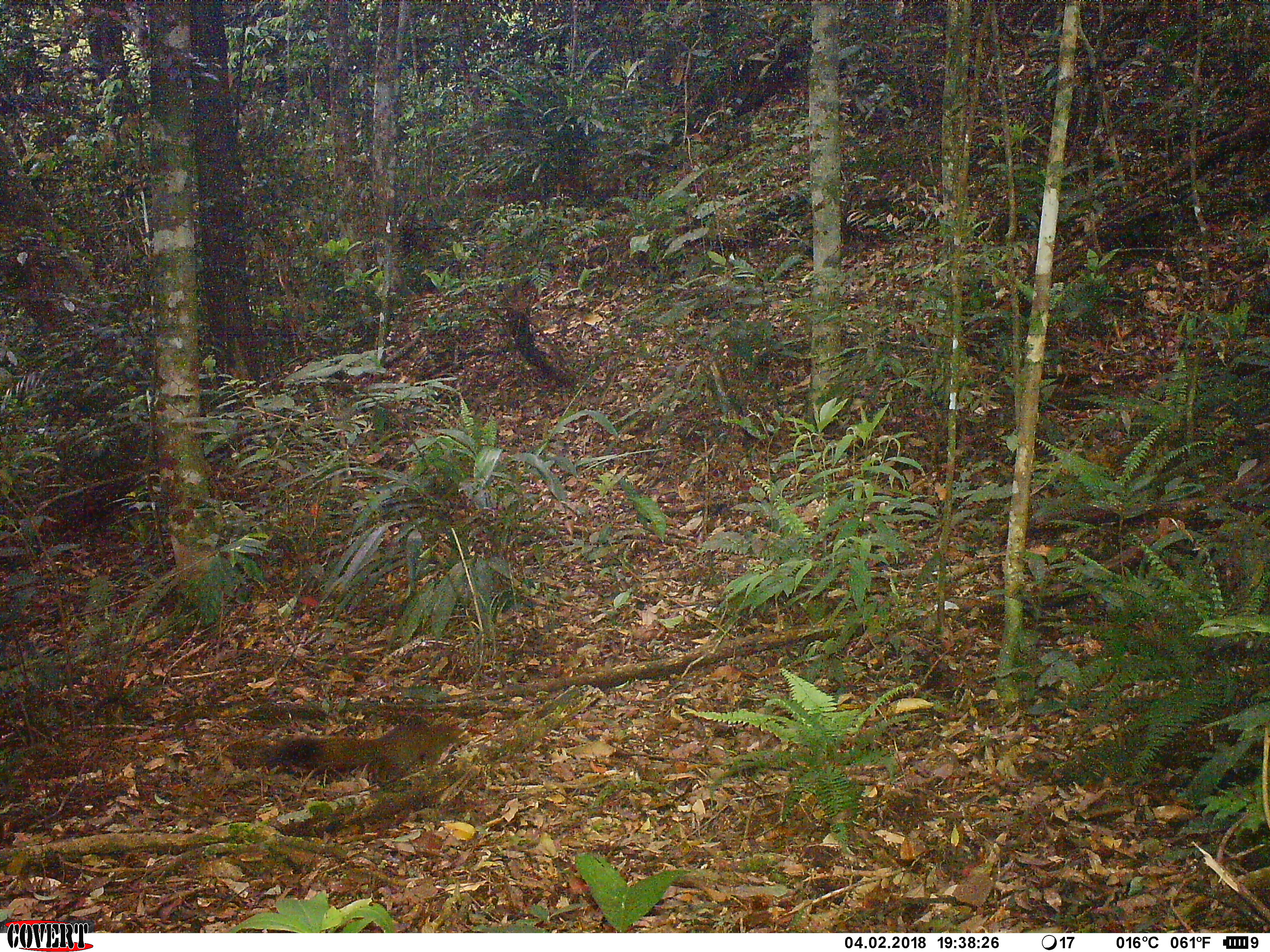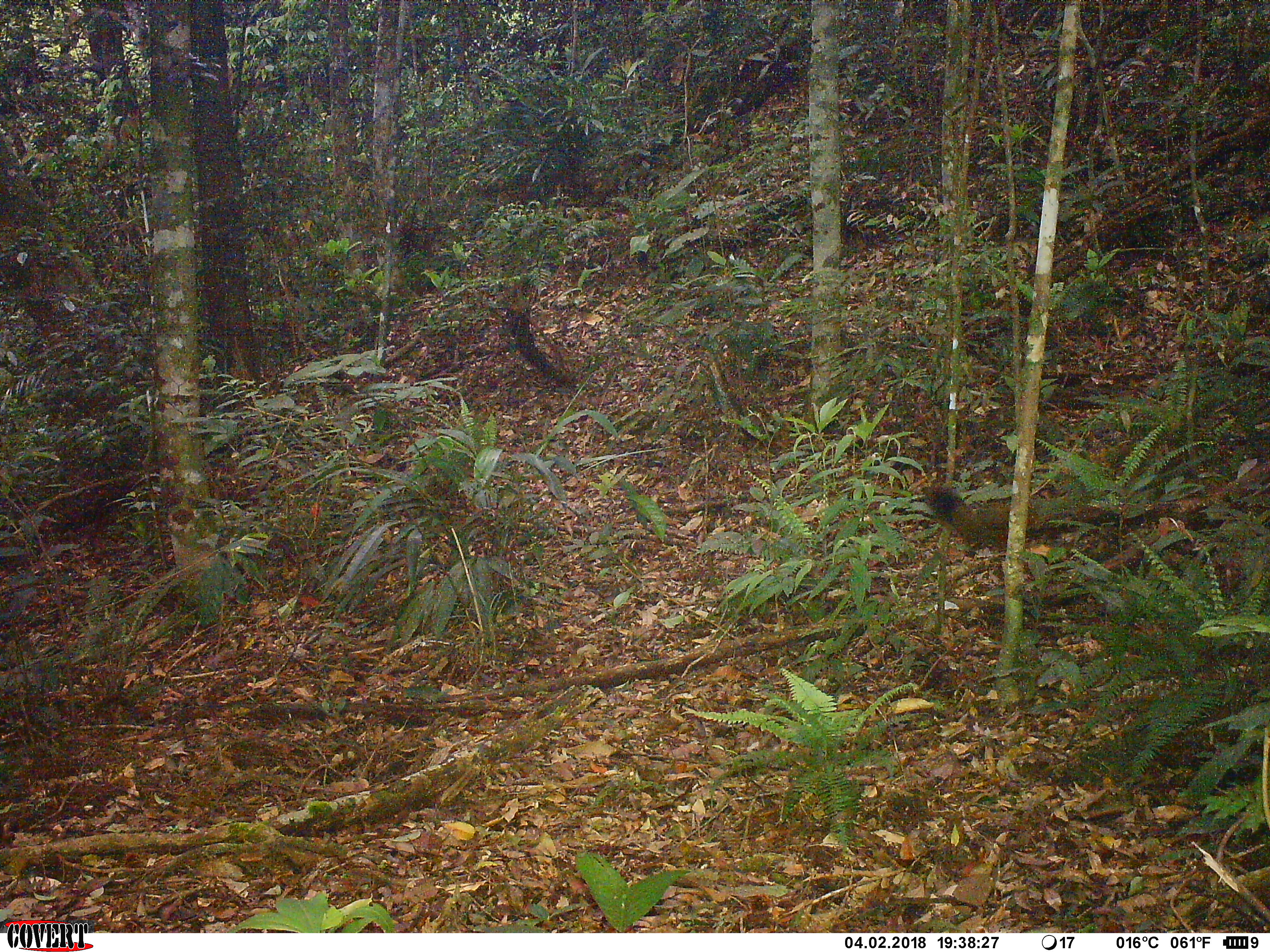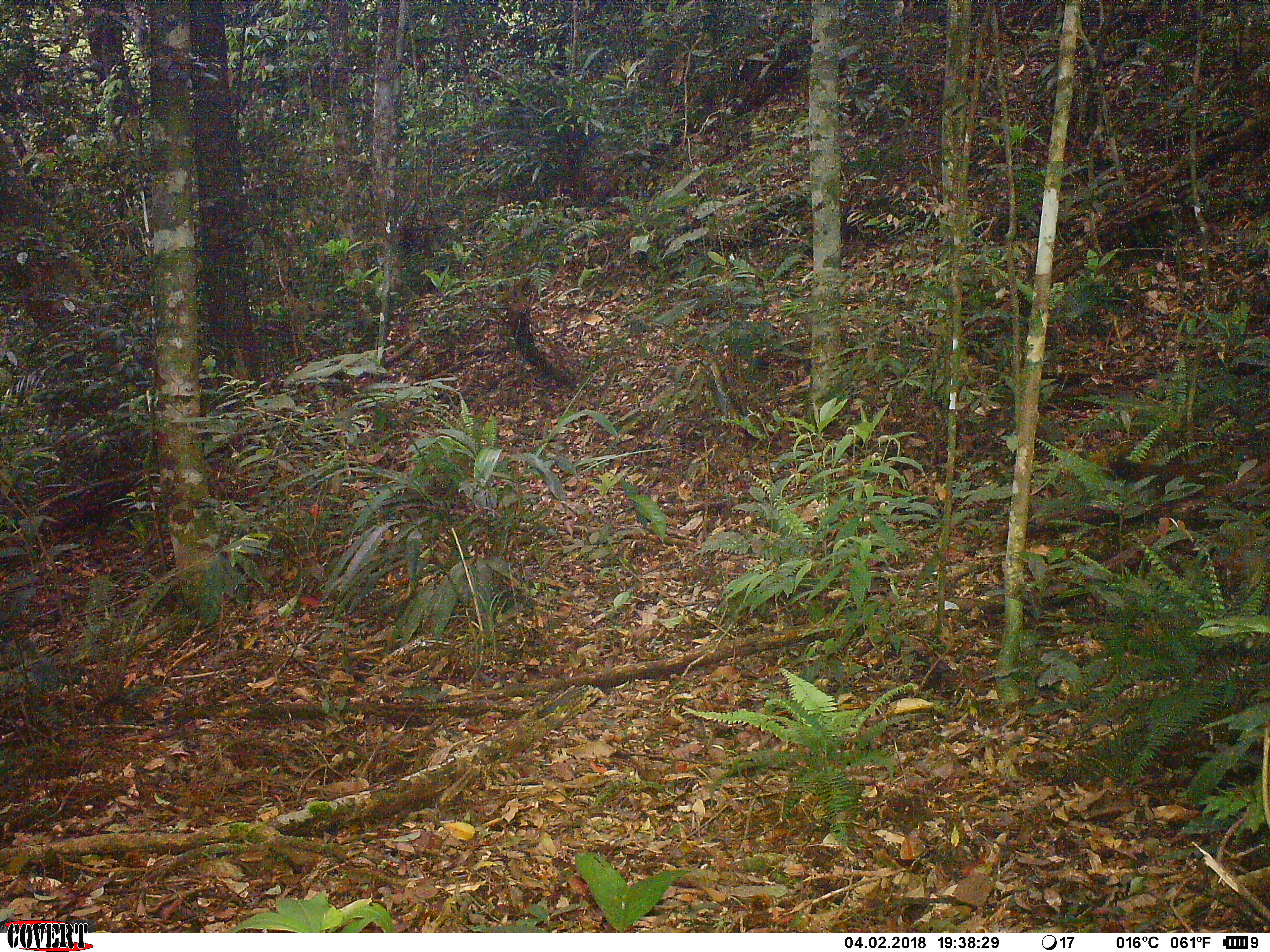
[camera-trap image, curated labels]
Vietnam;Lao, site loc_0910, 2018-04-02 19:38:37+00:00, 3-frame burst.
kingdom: Animalia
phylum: Chordata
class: Mammalia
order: Rodentia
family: Sciuridae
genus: Sciurus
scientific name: Sciurus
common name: squirrel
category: unidentified squirrel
Unidentified squirrel (squirrel) (Sciurus). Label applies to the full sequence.